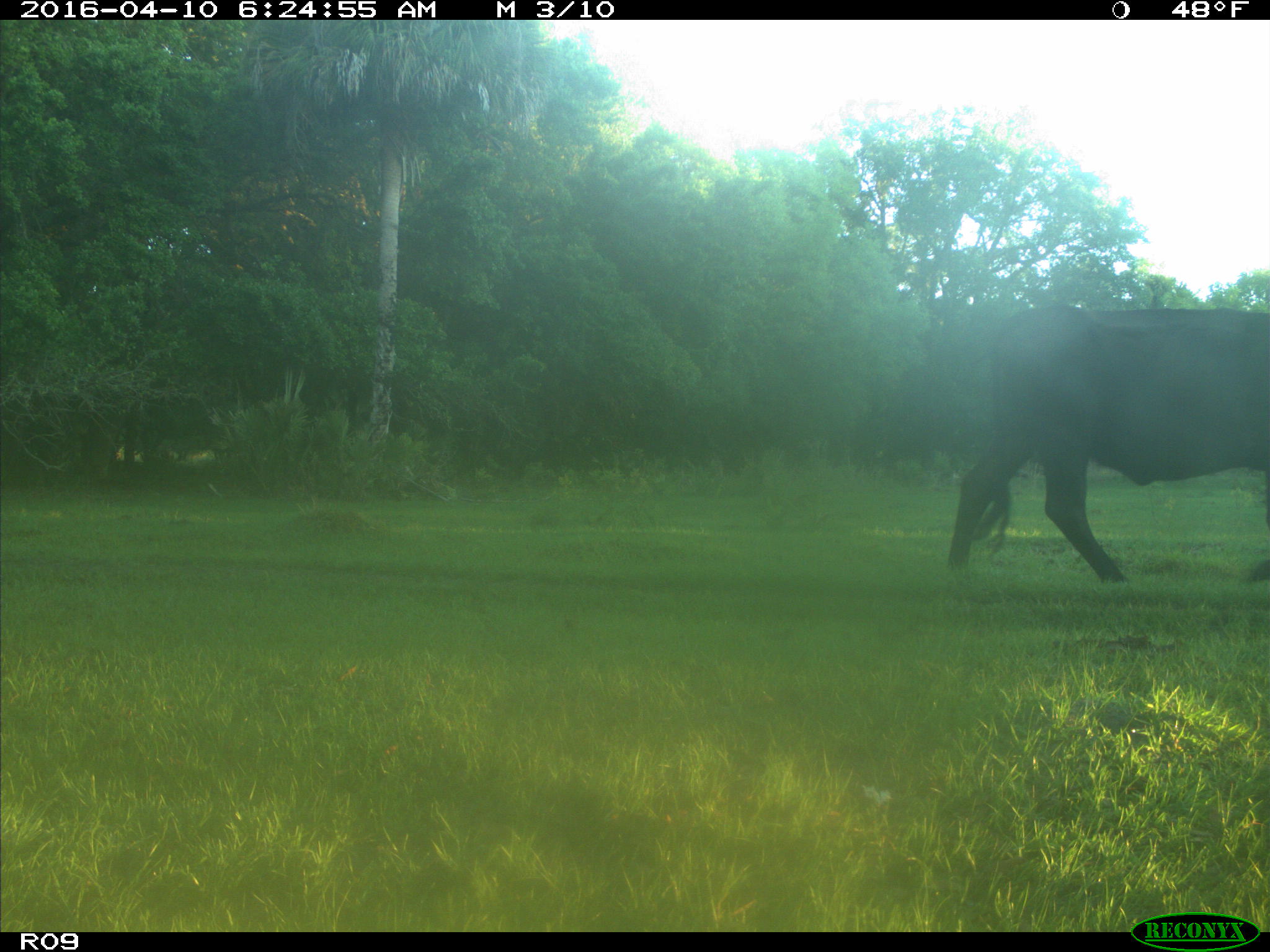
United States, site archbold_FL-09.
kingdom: Animalia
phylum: Chordata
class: Mammalia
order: Artiodactyla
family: Bovidae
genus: Bos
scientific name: Bos taurus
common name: domestic cow